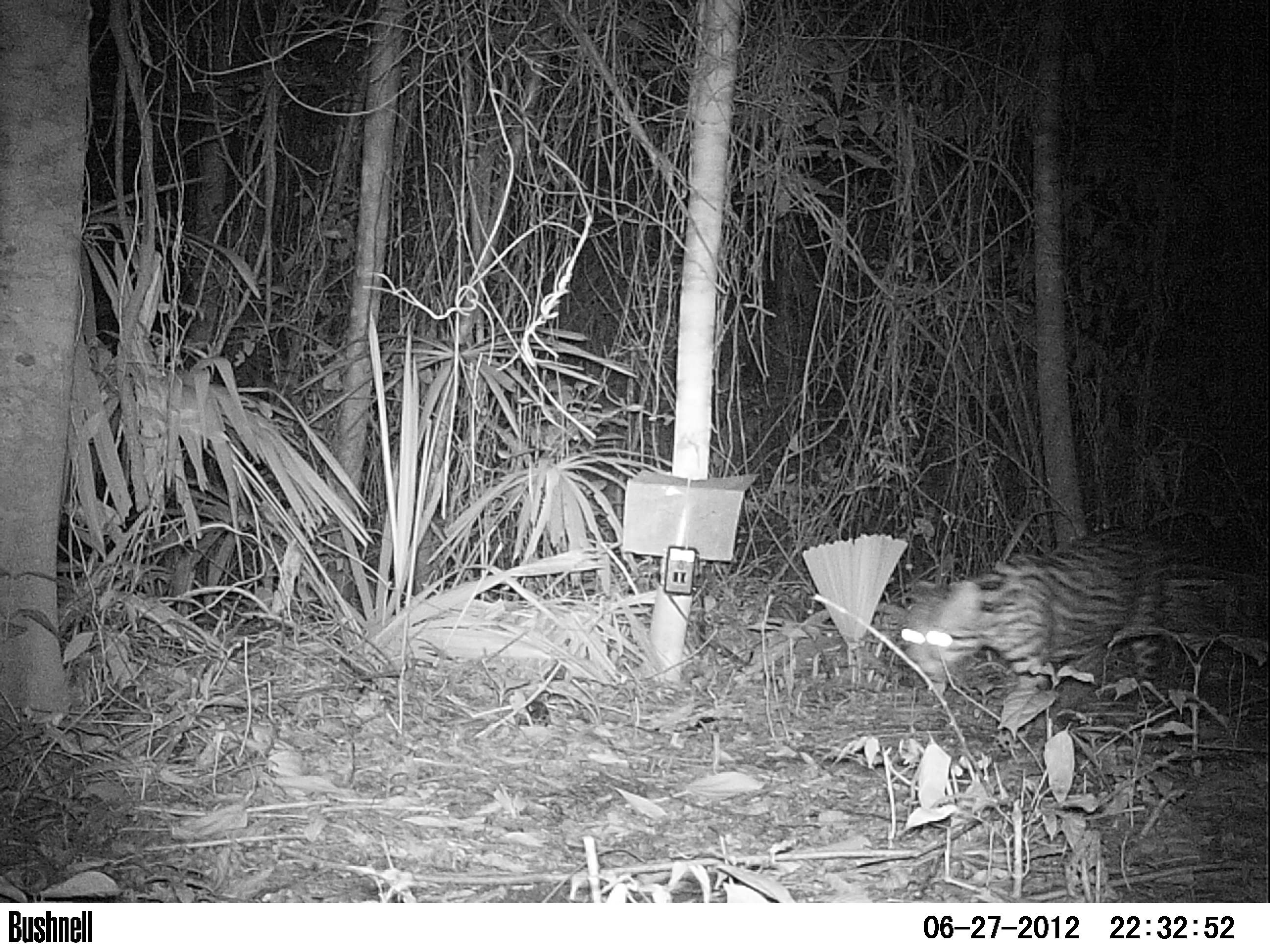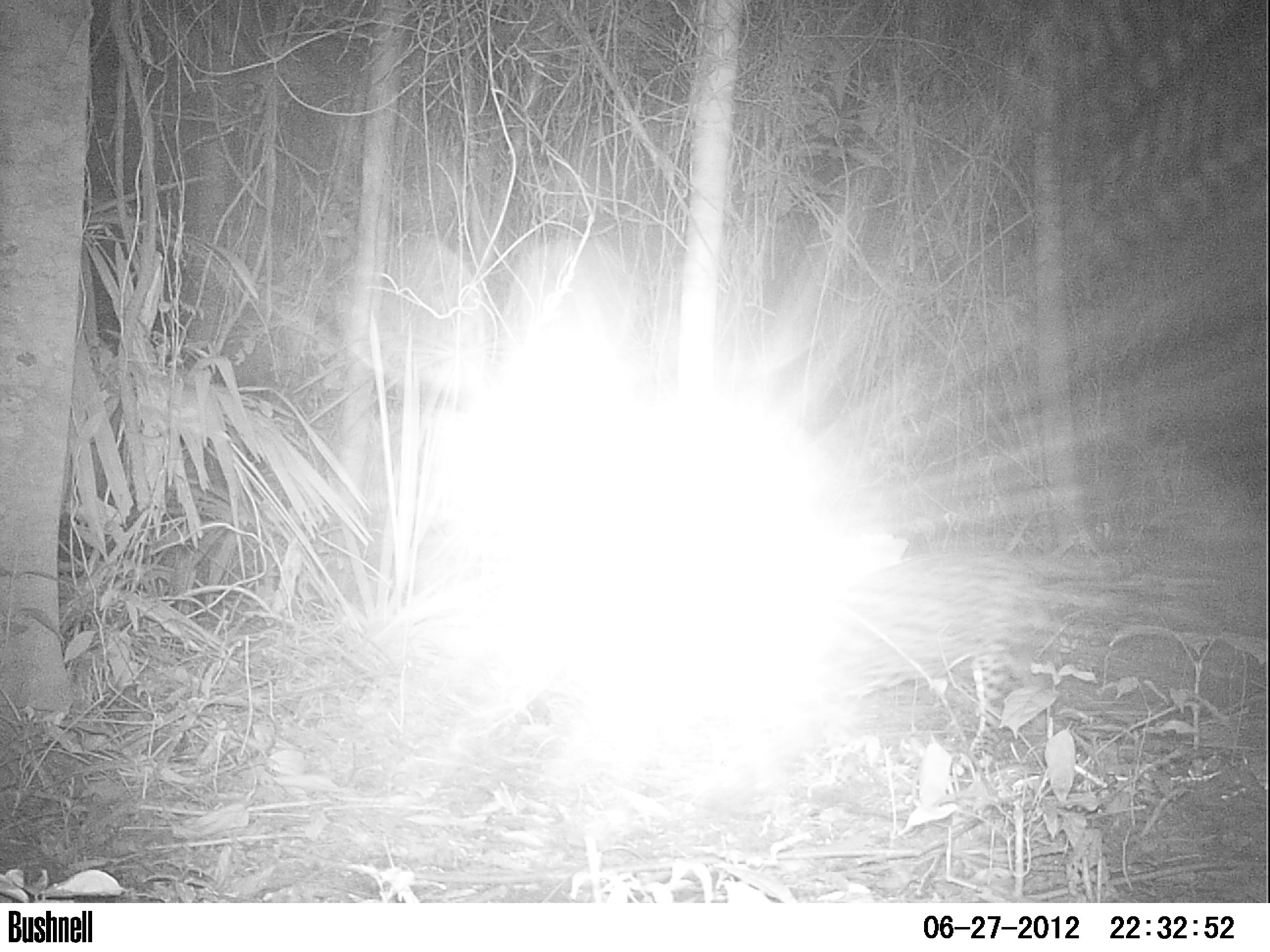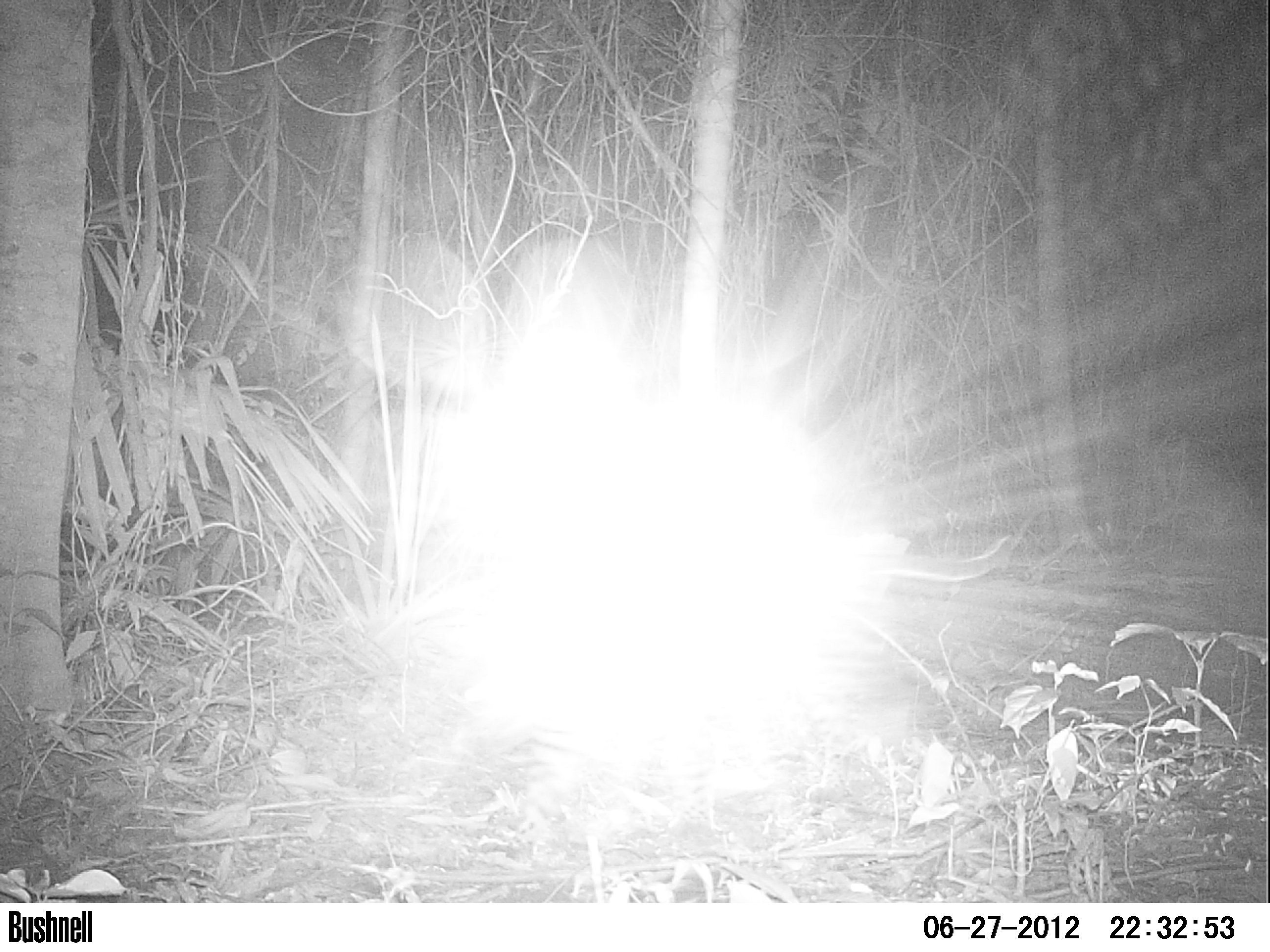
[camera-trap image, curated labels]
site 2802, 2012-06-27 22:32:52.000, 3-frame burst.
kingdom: Animalia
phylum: Chordata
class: Mammalia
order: Carnivora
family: Felidae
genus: Leopardus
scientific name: Leopardus pardalis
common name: ocelot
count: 1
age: adult